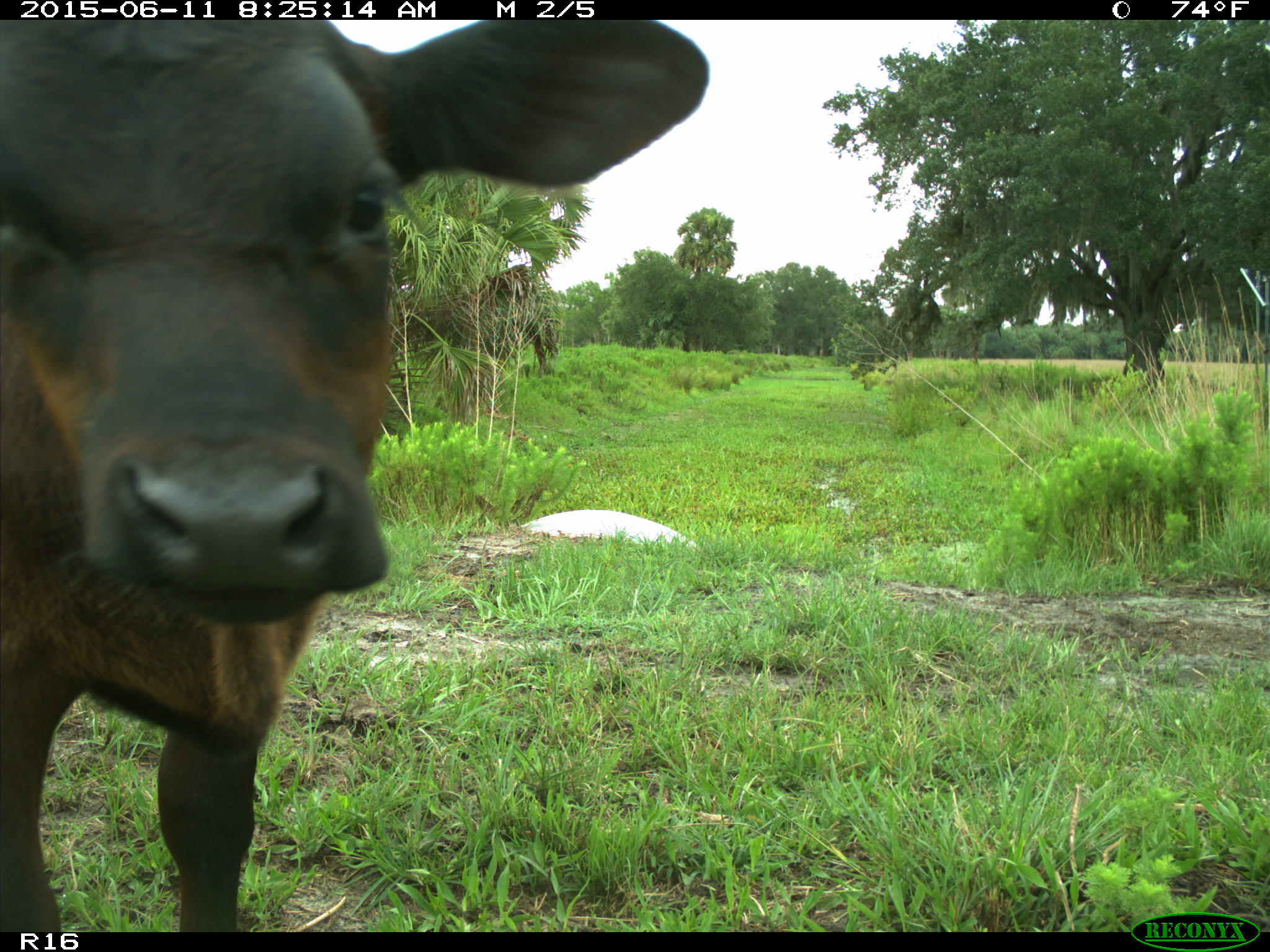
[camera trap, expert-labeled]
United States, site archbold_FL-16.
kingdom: Animalia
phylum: Chordata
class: Mammalia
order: Artiodactyla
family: Bovidae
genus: Bos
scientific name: Bos taurus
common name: domestic cow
Bos taurus (domestic cow).